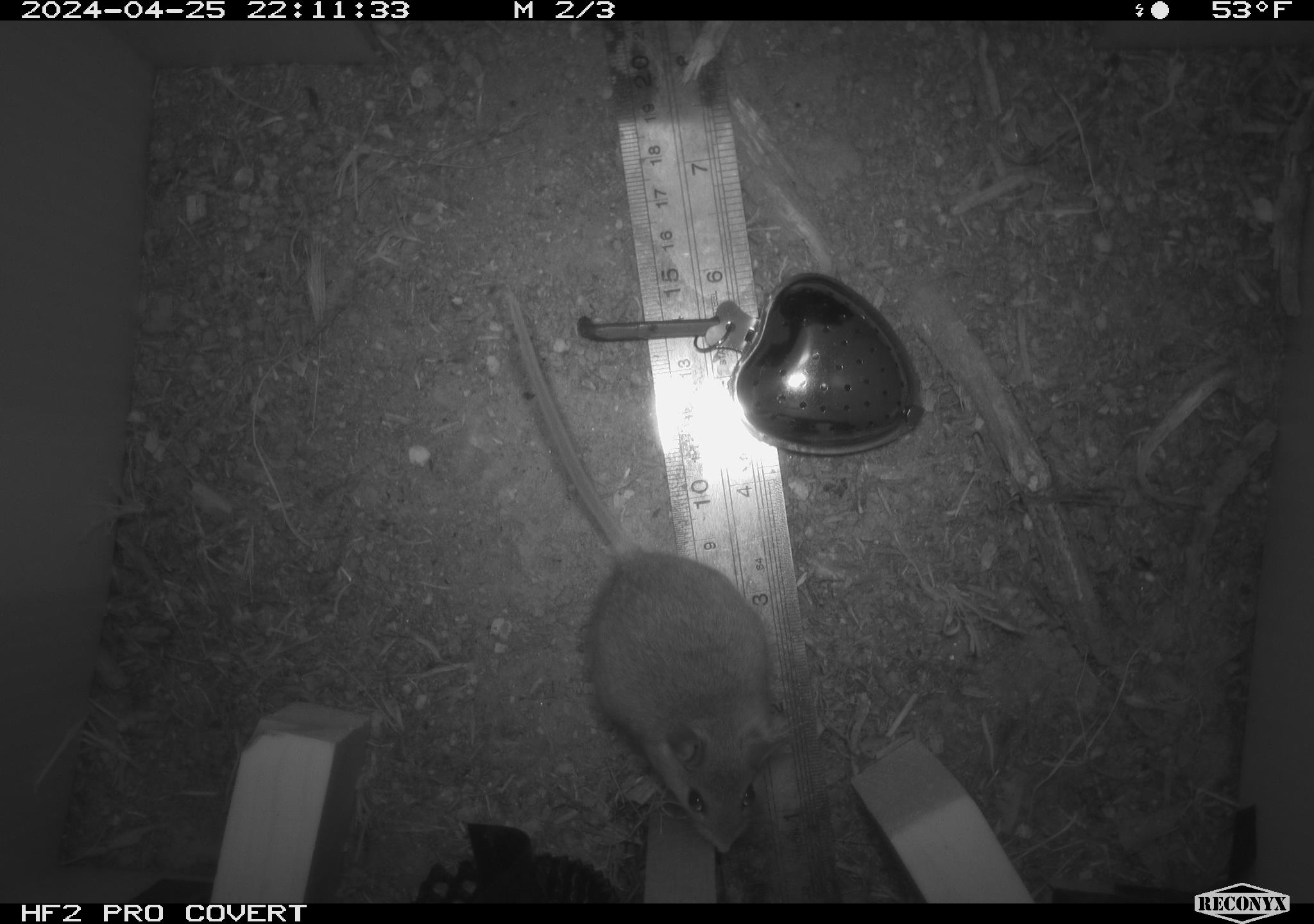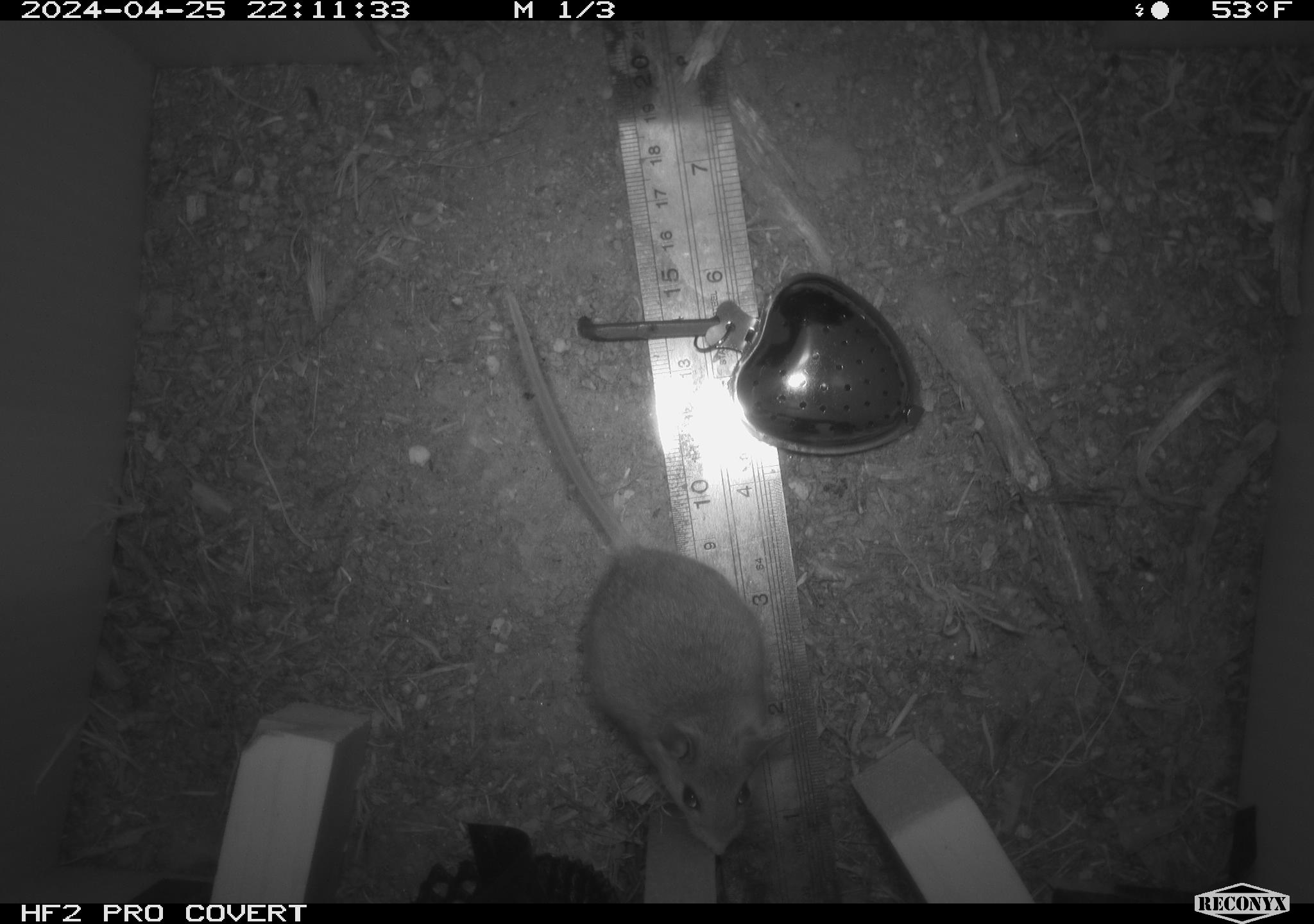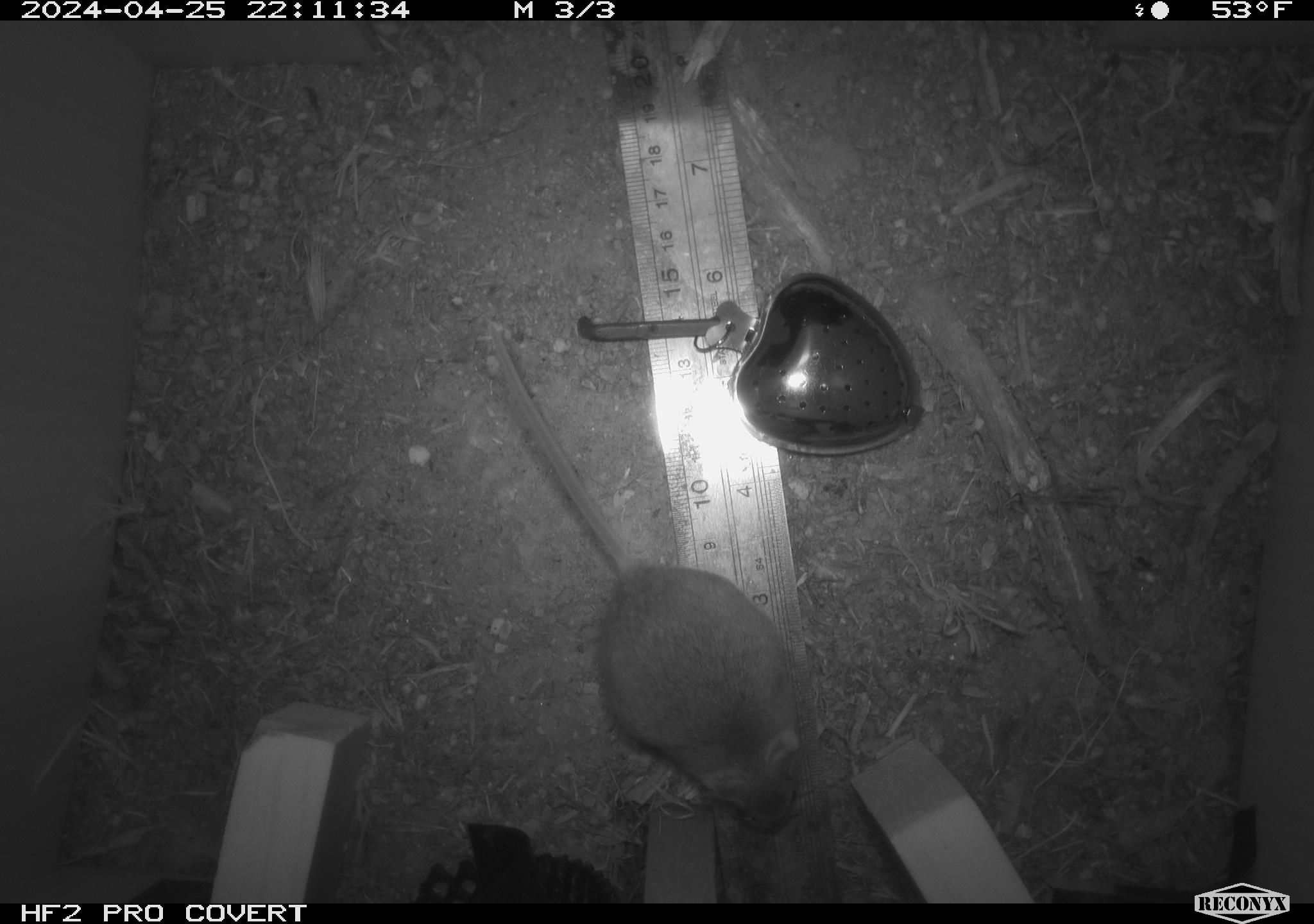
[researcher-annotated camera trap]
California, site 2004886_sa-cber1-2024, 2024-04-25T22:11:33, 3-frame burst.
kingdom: Animalia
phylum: Chordata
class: Mammalia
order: Rodentia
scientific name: Rodentia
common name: mouse species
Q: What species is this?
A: Mouse species (Rodentia).